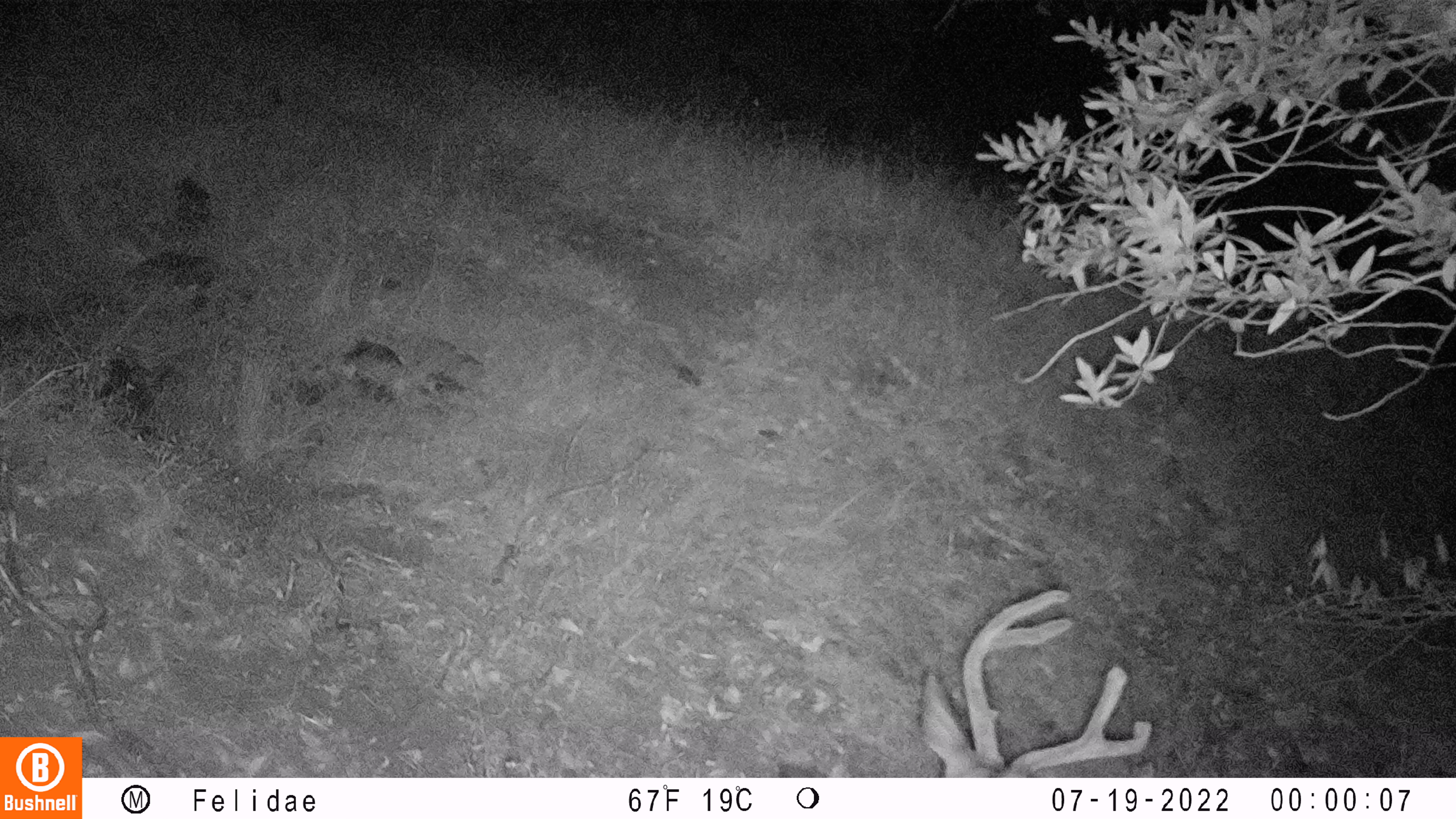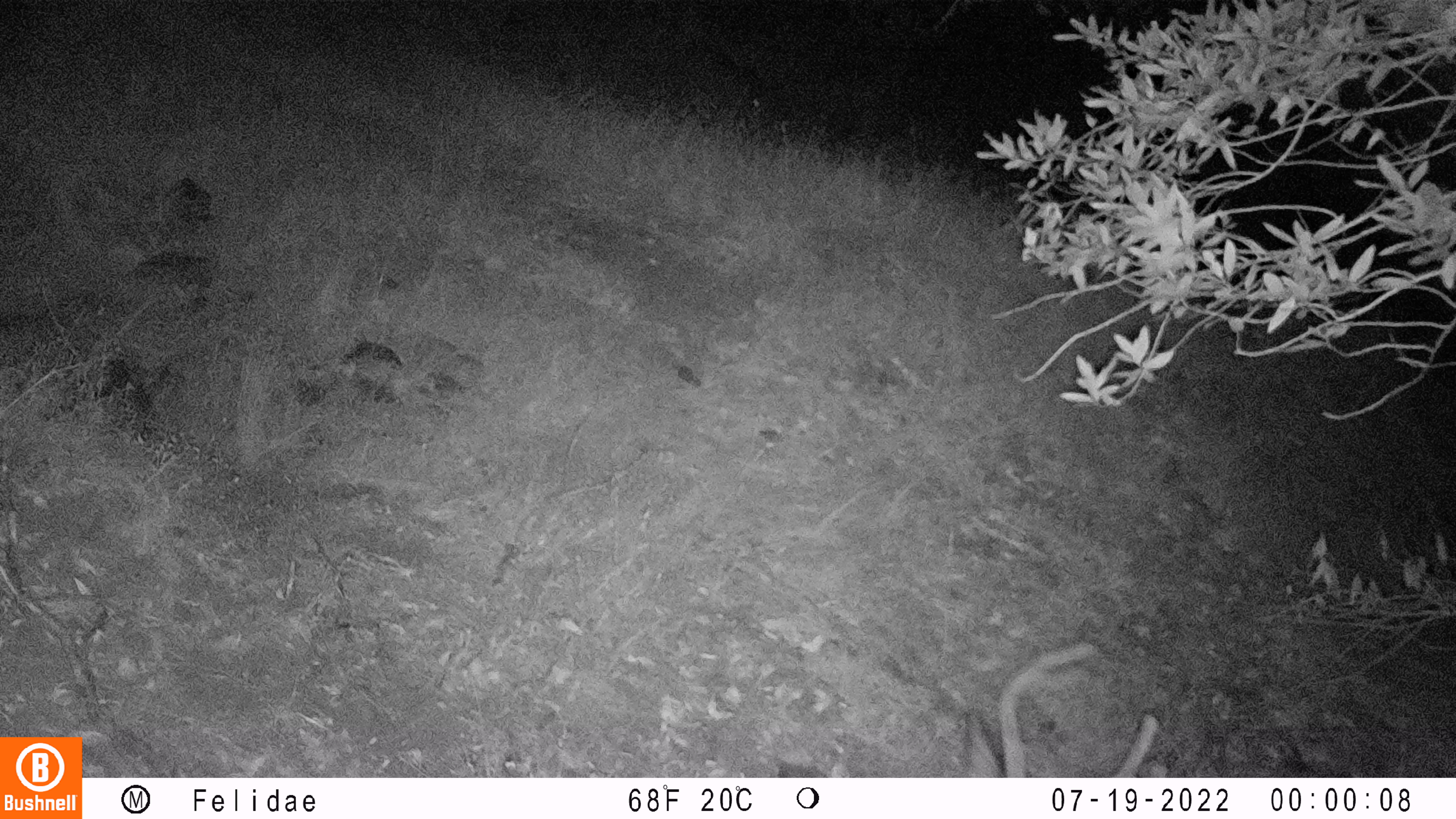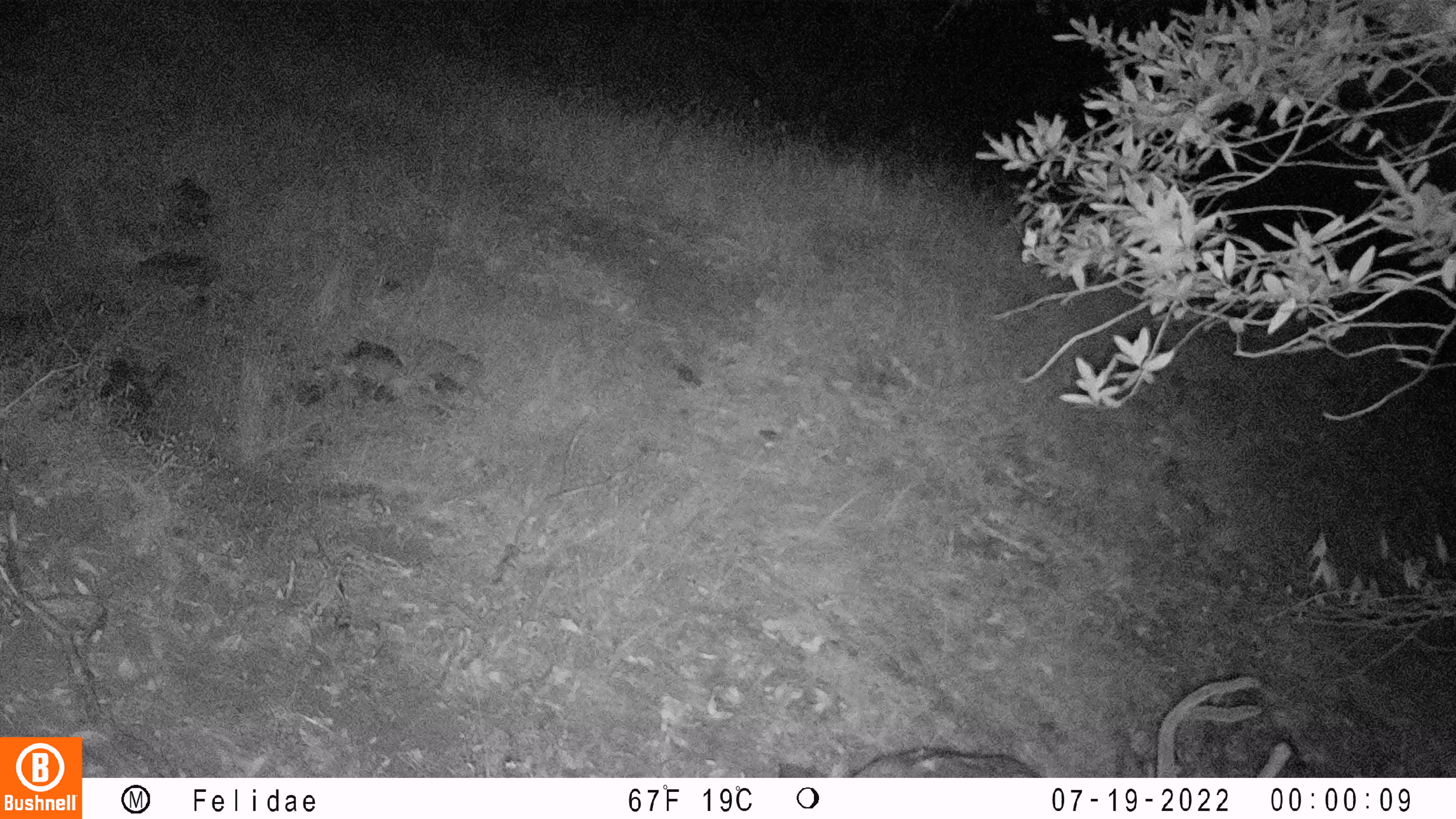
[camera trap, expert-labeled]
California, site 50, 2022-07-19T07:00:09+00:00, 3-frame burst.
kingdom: Animalia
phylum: Chordata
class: Mammalia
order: Artiodactyla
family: Cervidae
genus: Odocoileus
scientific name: Odocoileus hemionus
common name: mule deer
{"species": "mule deer (Odocoileus hemionus)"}